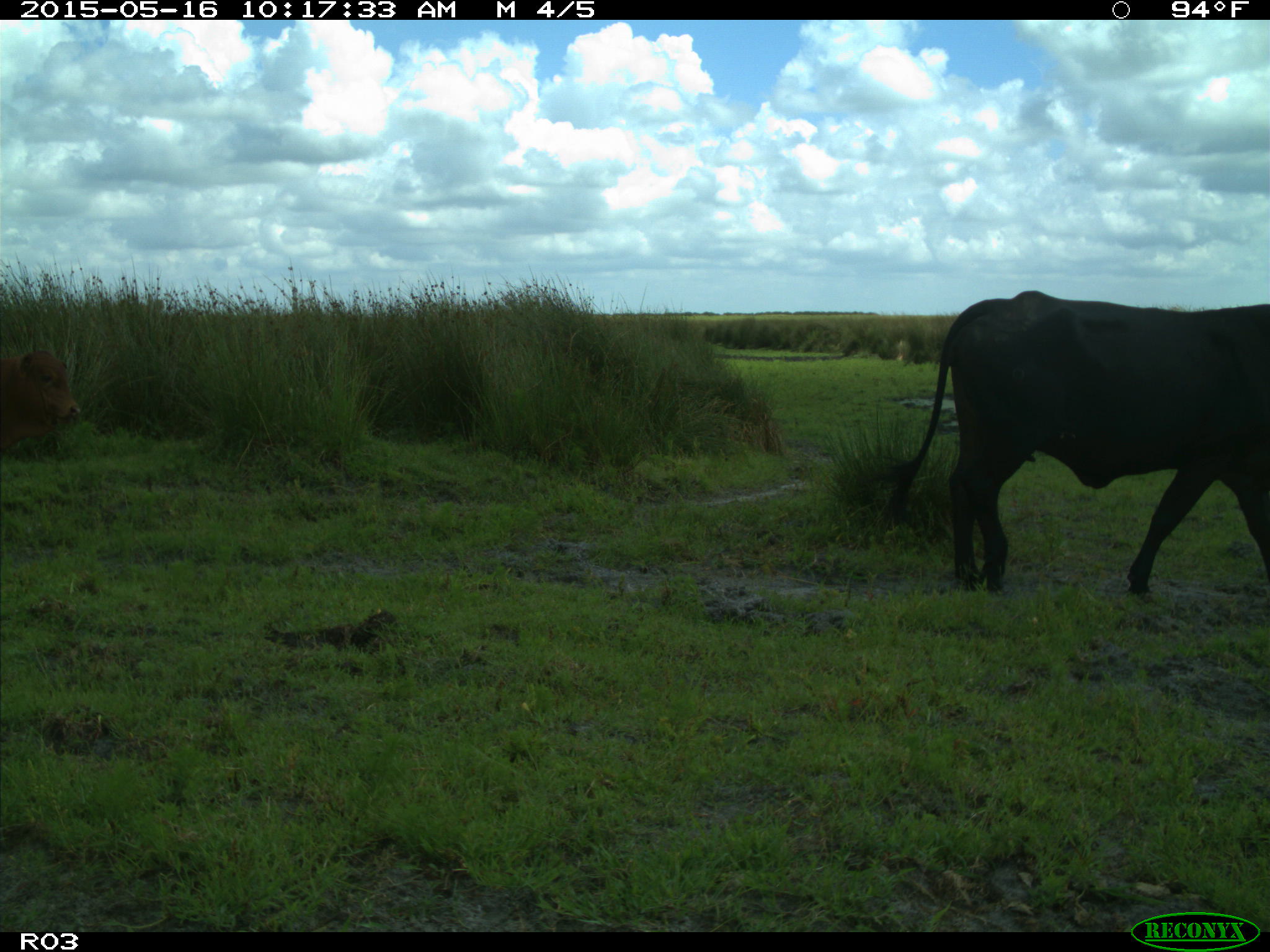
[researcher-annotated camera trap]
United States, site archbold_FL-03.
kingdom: Animalia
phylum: Chordata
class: Mammalia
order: Artiodactyla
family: Bovidae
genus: Bos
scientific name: Bos taurus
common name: domestic cow